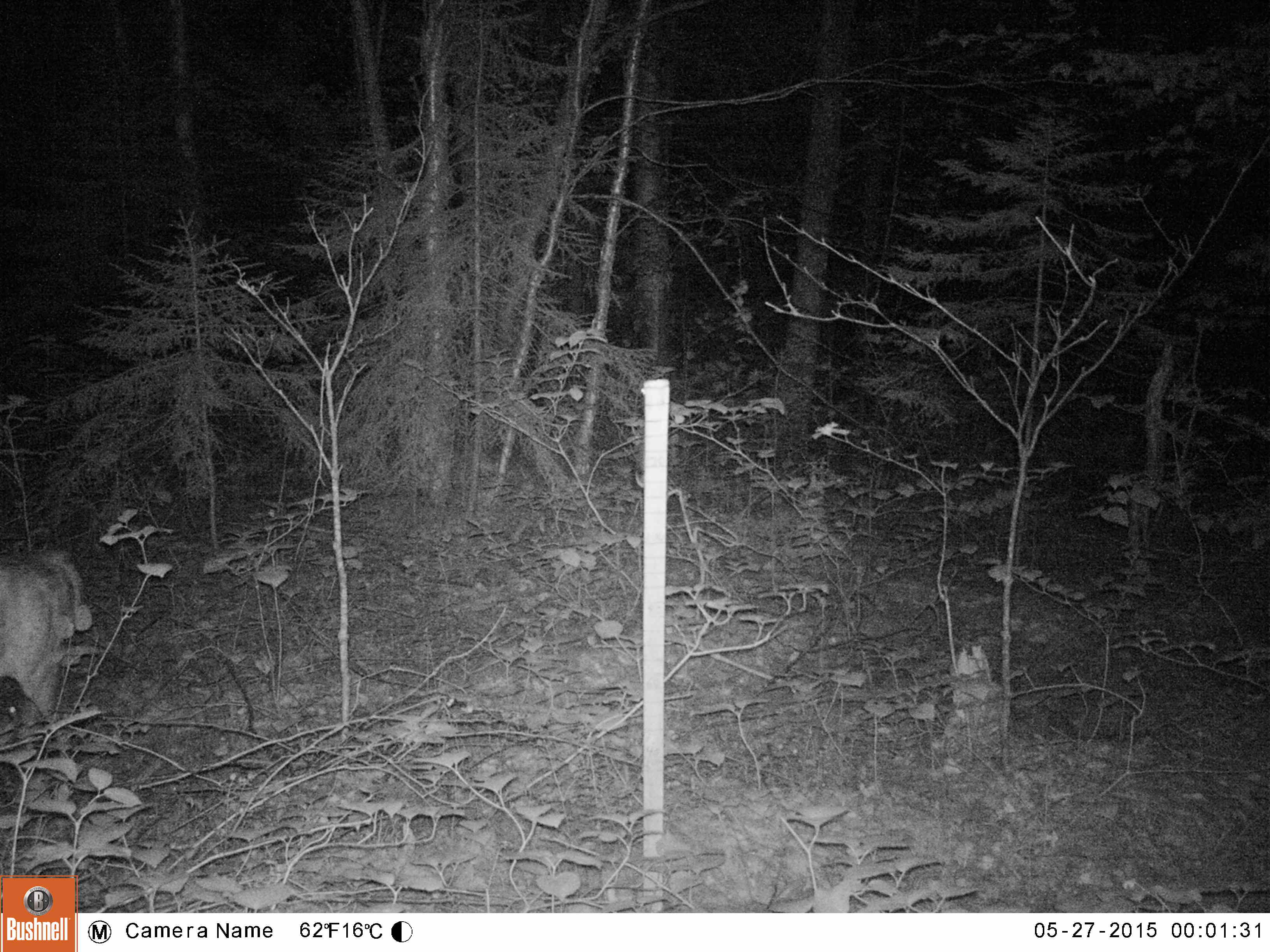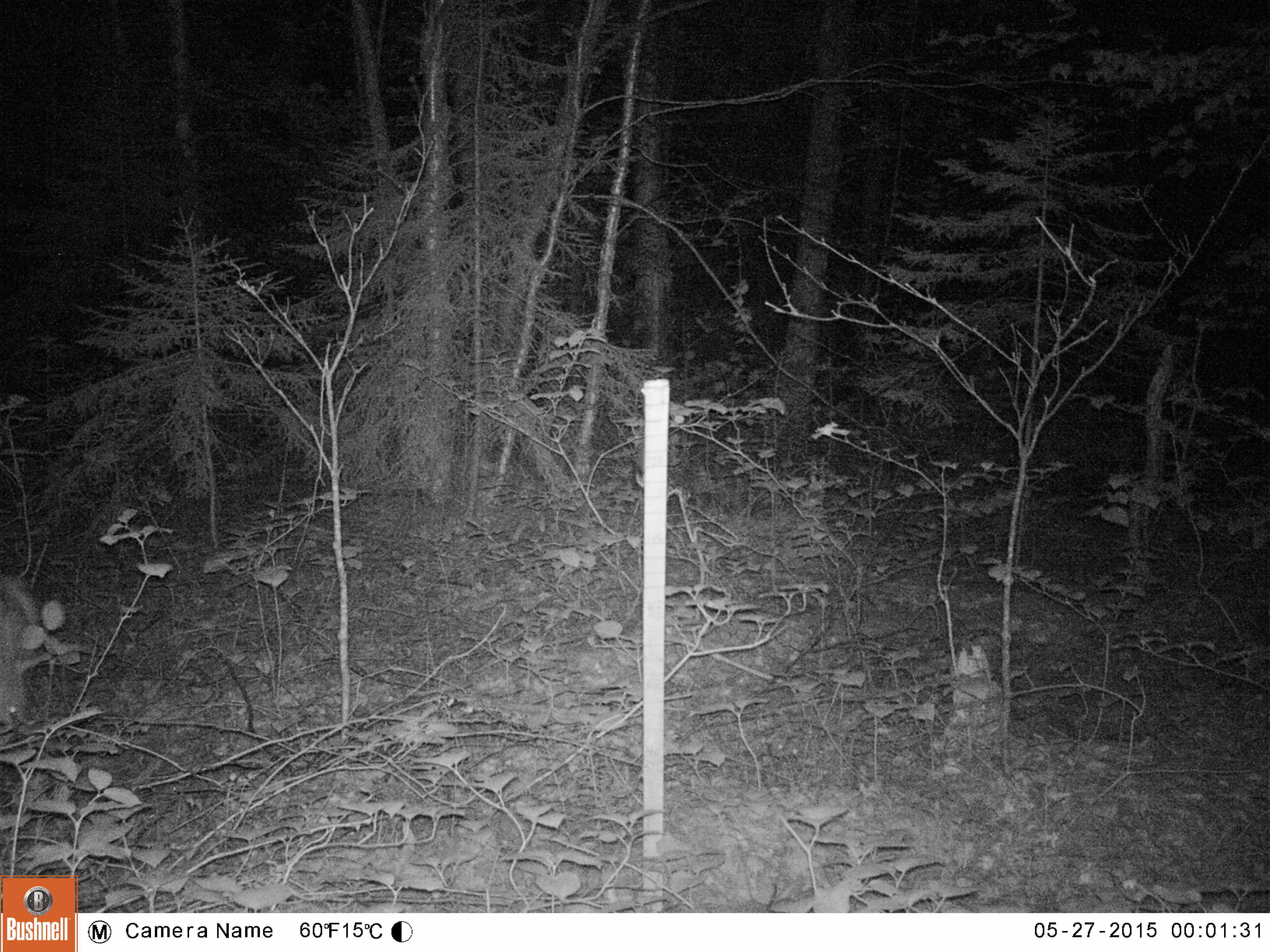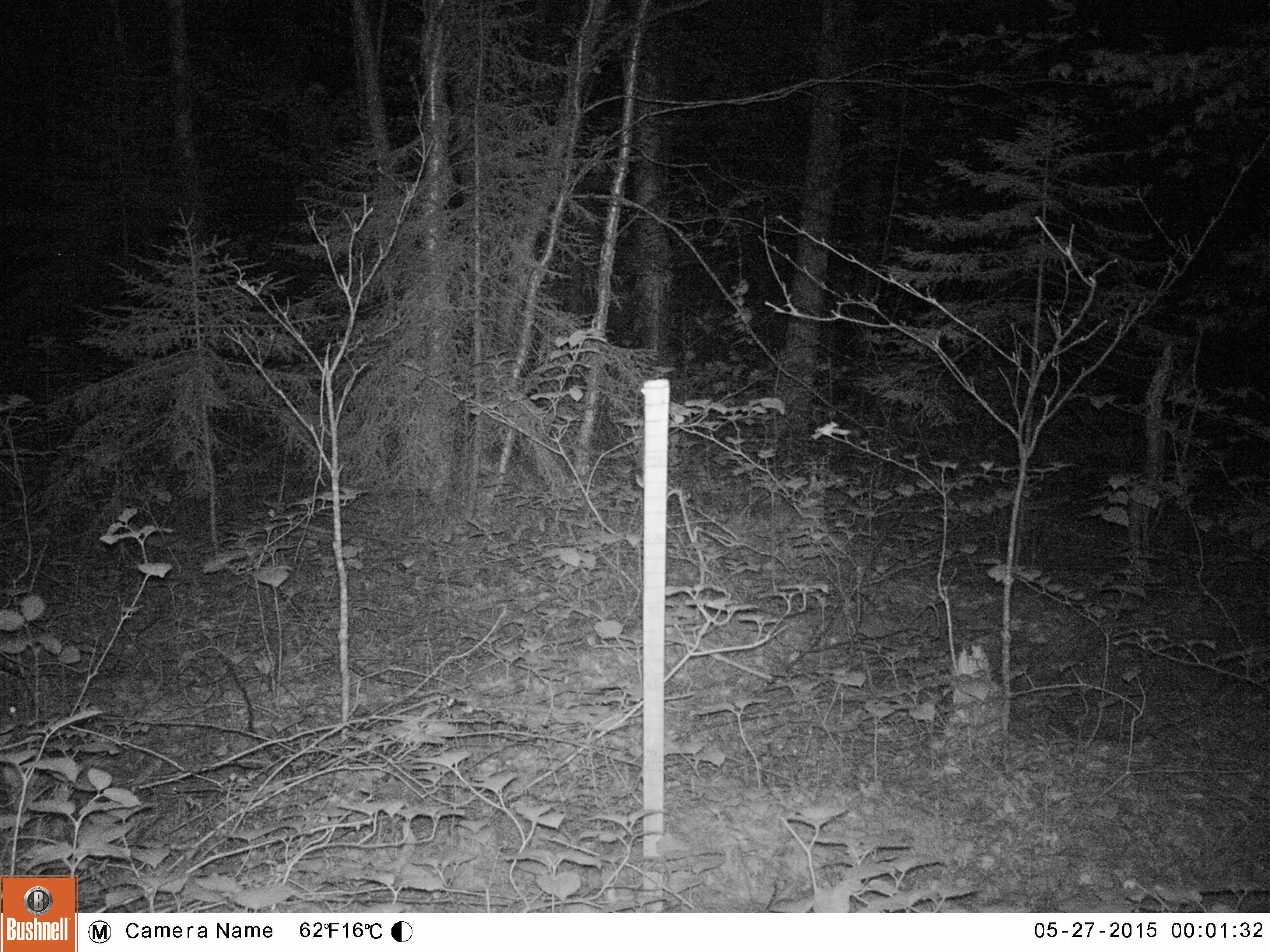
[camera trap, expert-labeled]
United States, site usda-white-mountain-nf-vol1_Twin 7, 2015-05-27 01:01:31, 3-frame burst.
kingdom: Animalia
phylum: Chordata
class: Mammalia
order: Artiodactyla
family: Cervidae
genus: Odocoileus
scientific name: Odocoileus virginianus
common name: white-tailed deer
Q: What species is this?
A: White-tailed deer (Odocoileus virginianus).